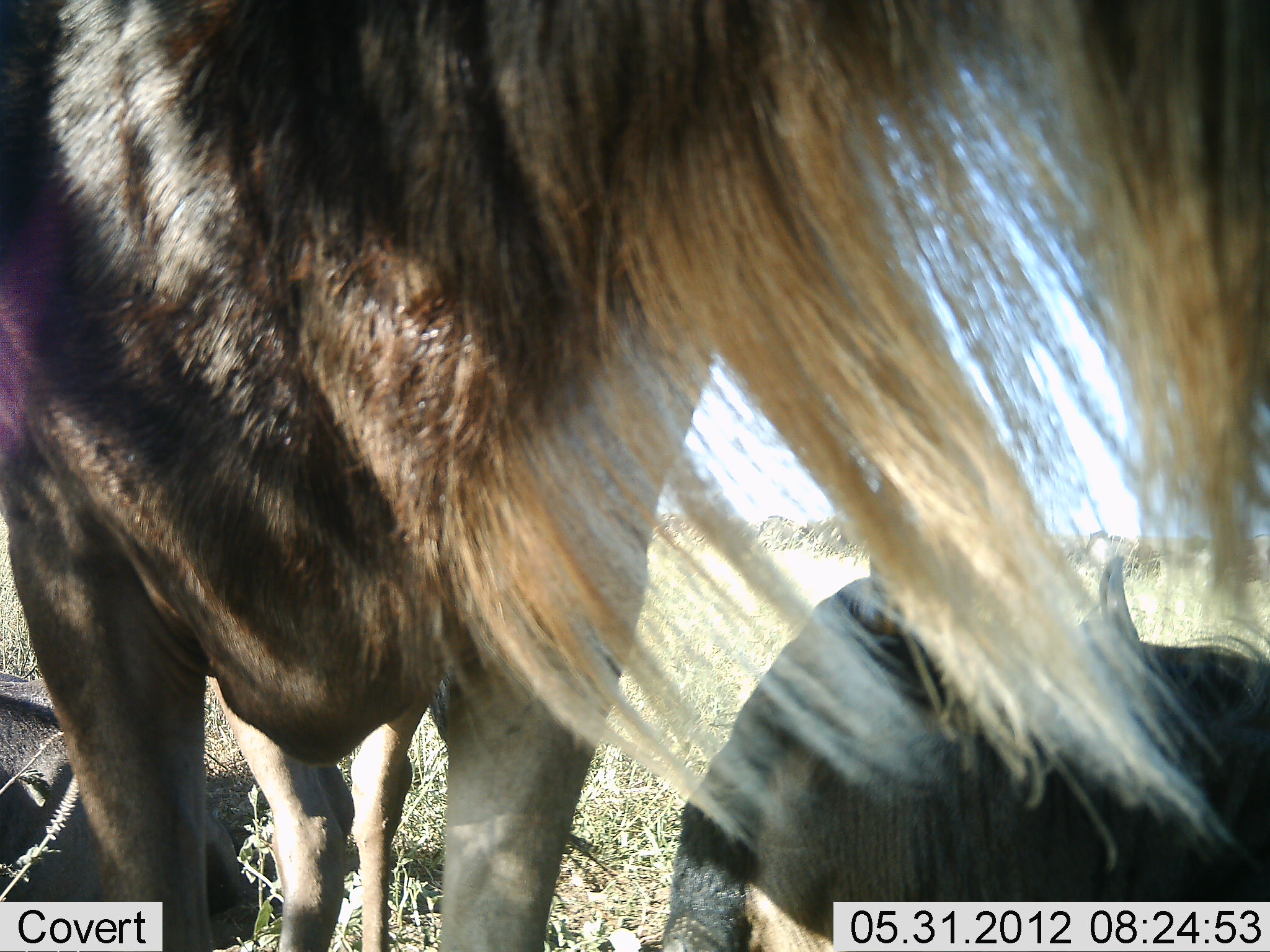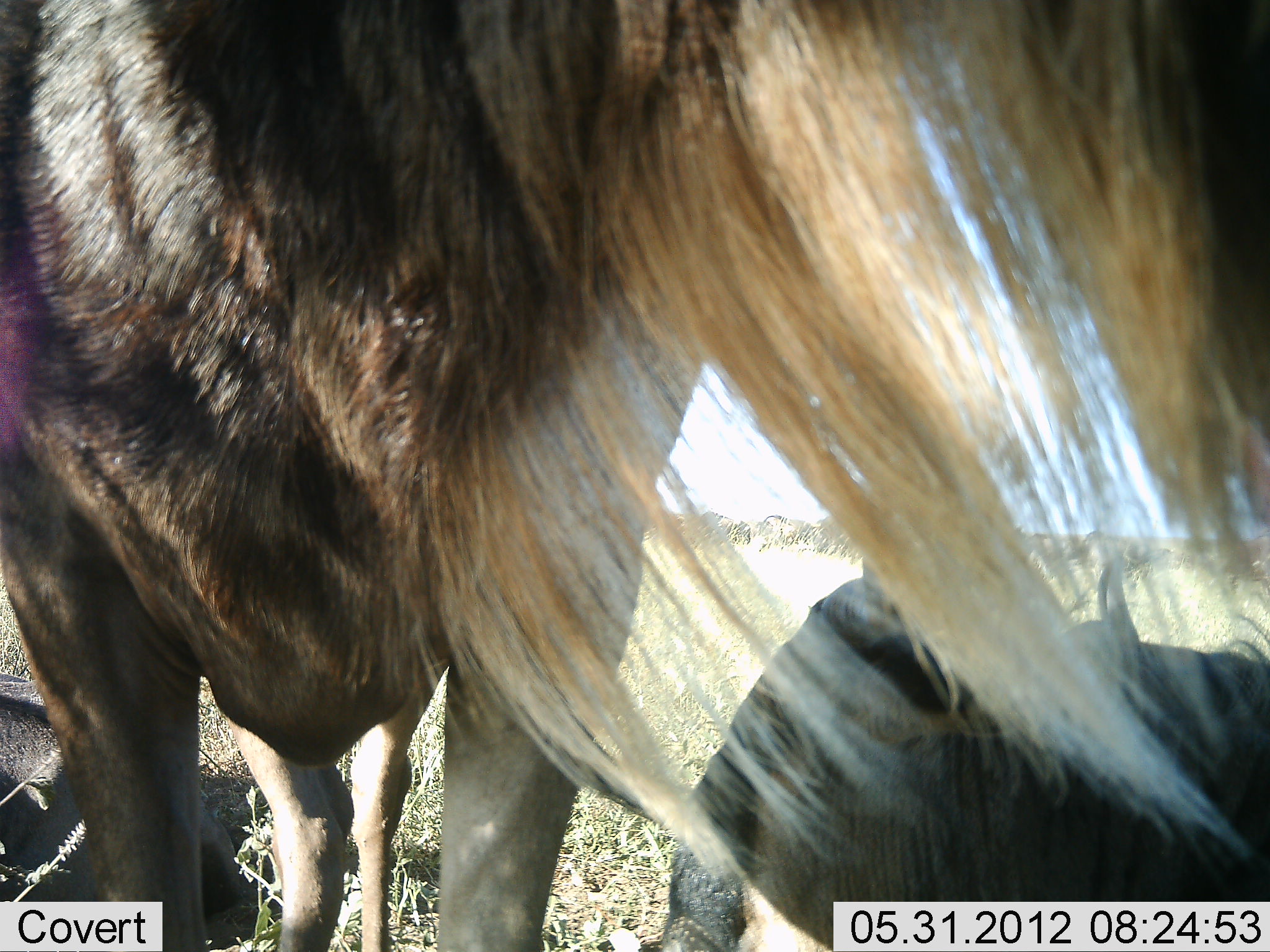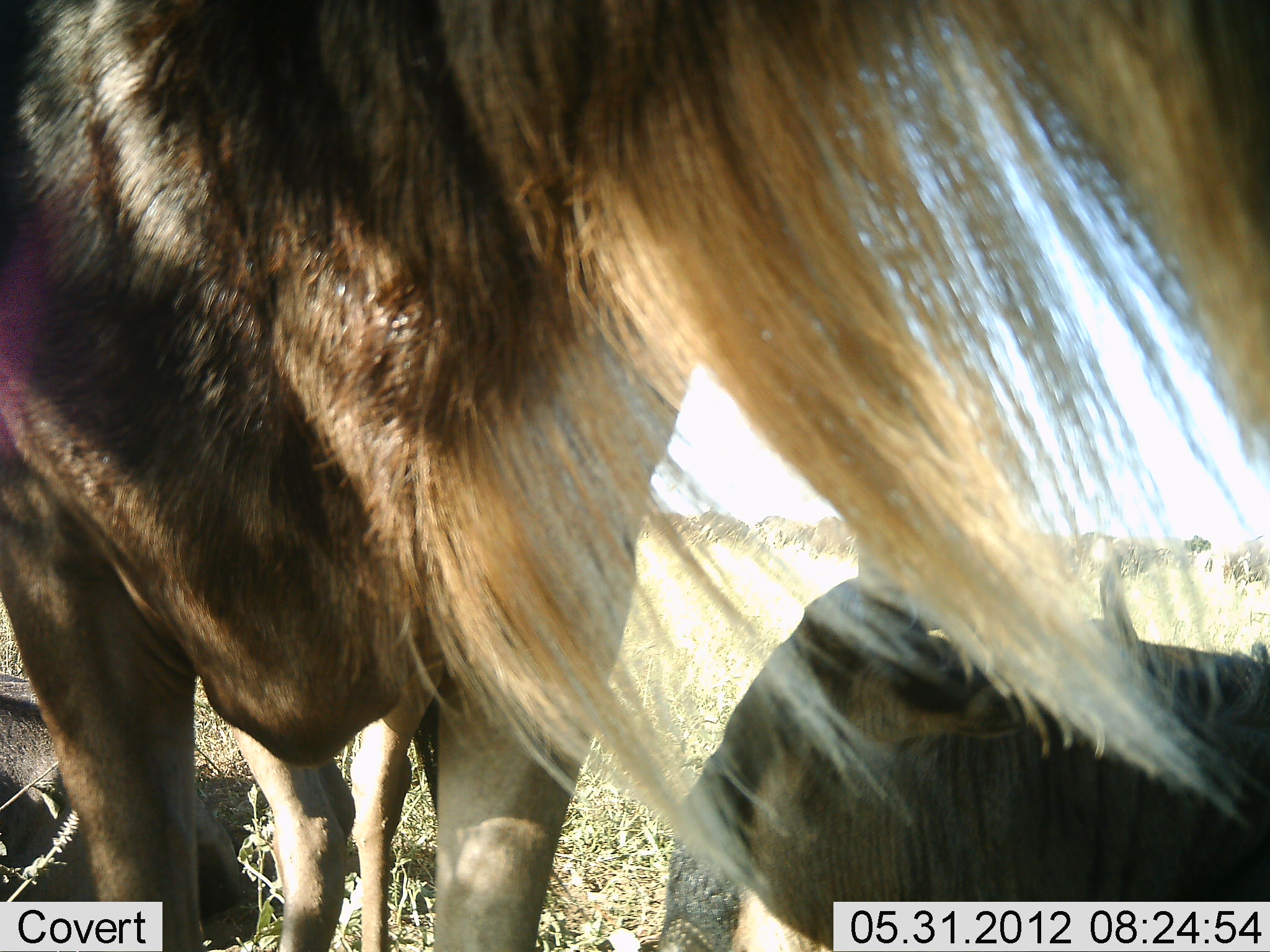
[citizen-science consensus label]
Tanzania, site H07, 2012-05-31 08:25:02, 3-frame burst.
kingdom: Animalia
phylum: Chordata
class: Mammalia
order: Artiodactyla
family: Bovidae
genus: Connochaetes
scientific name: Connochaetes taurinus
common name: blue wildebeest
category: wildebeest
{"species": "wildebeest (blue wildebeest) (Connochaetes taurinus)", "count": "3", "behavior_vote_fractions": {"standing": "90%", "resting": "80%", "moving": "0%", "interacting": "10%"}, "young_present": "10%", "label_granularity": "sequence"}